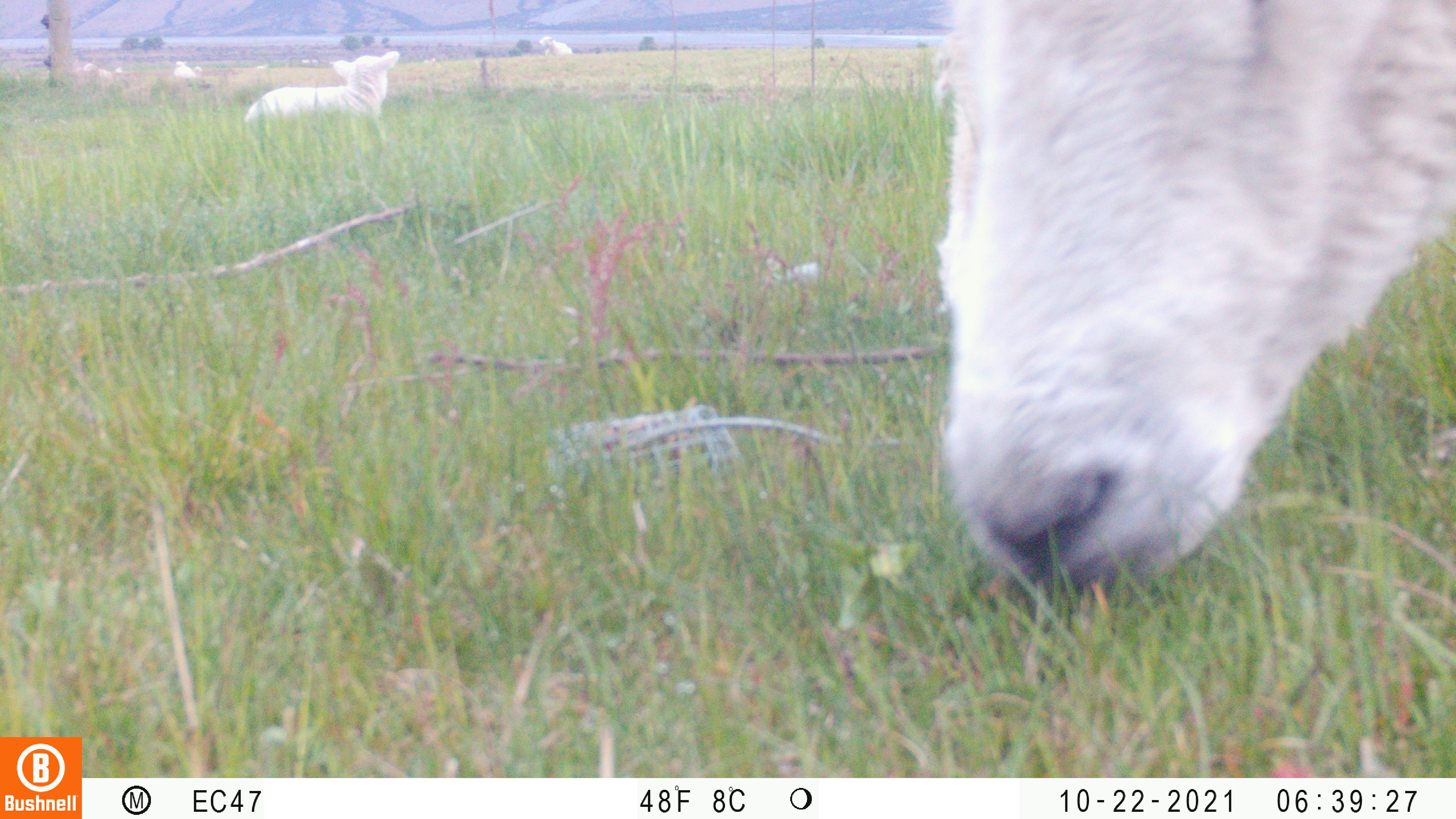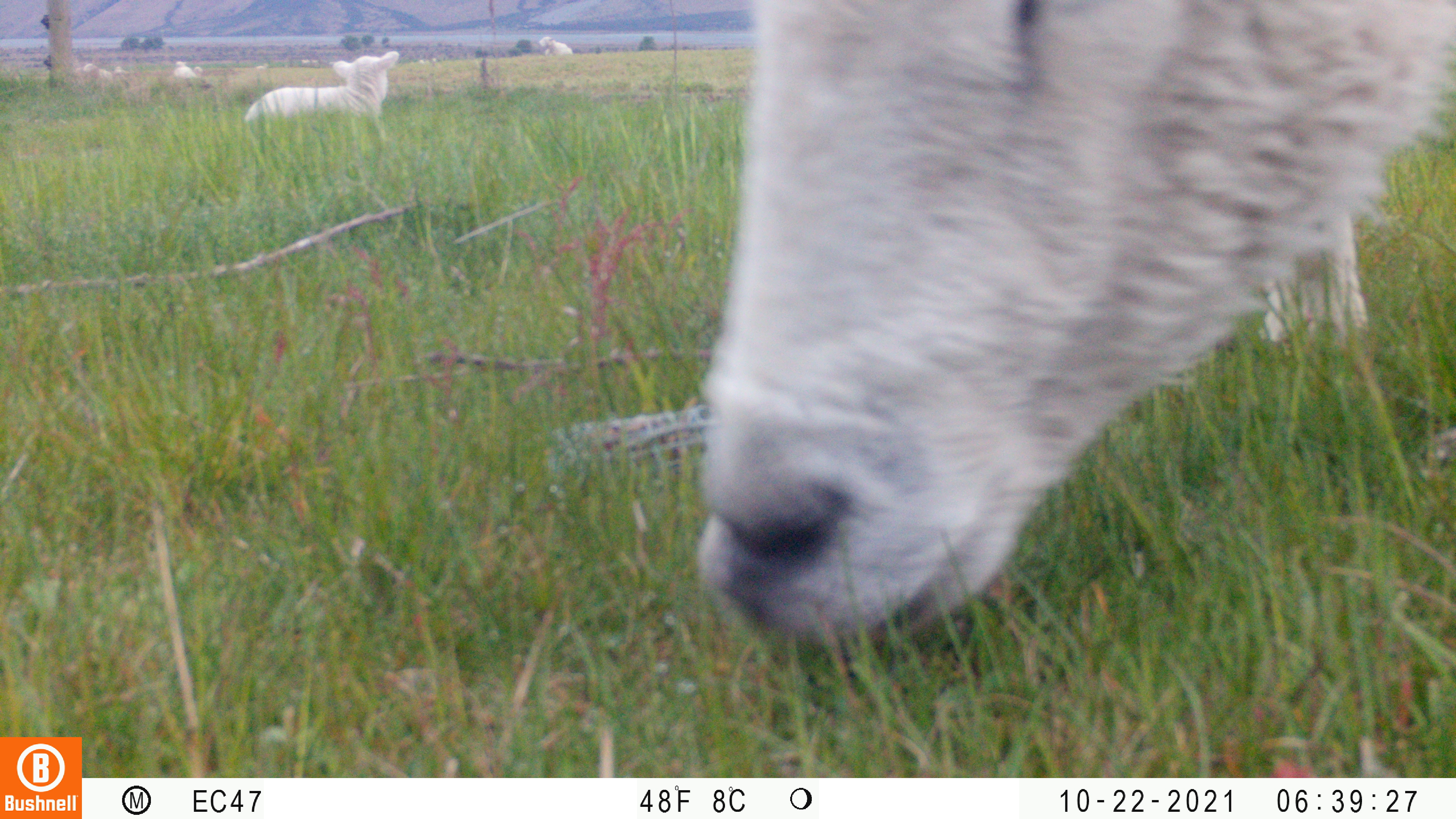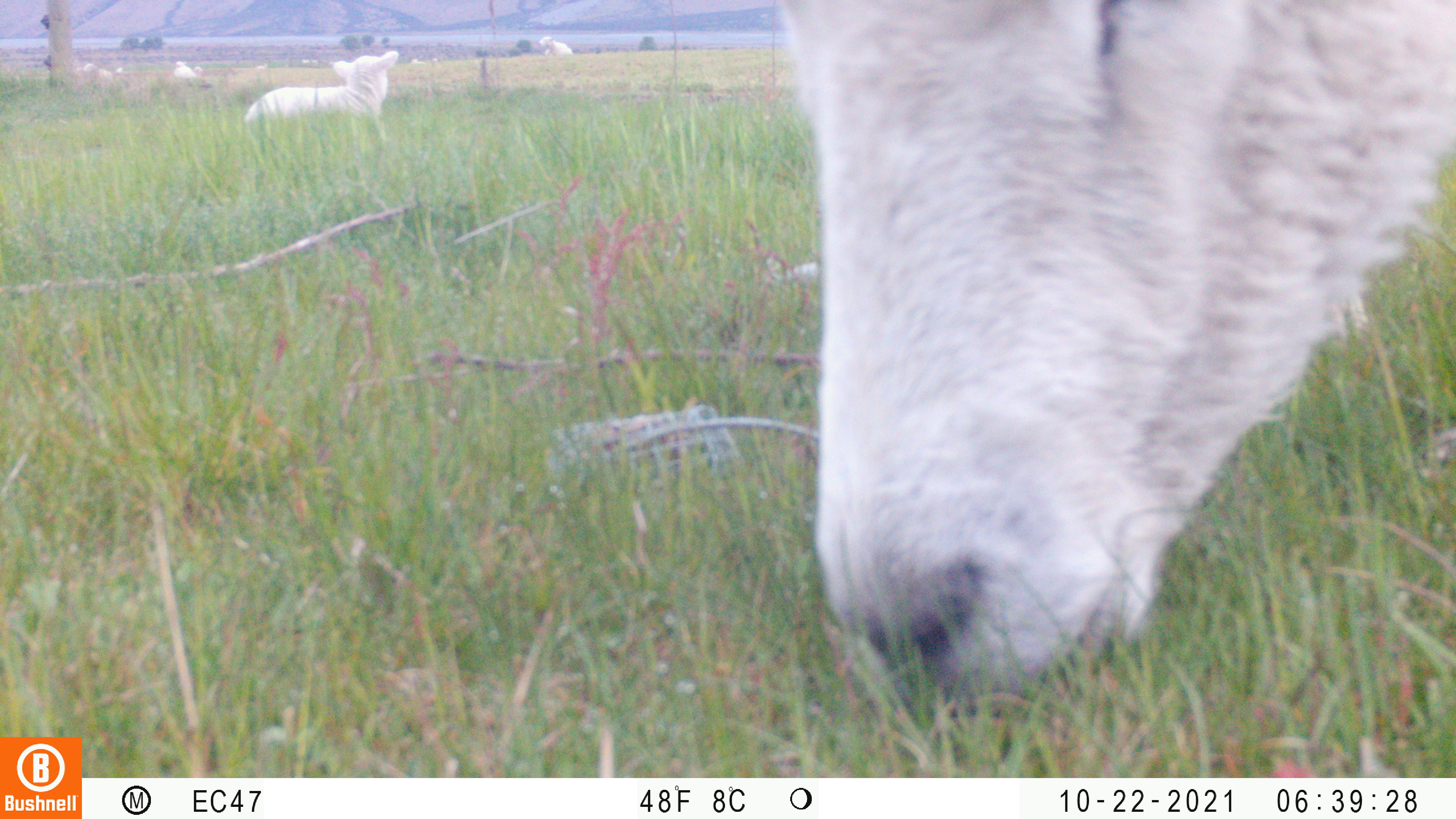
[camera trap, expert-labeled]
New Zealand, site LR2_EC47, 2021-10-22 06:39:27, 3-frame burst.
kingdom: Animalia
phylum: Chordata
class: Mammalia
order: Artiodactyla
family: Bovidae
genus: Bos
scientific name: Bos taurus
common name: domestic cow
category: cow